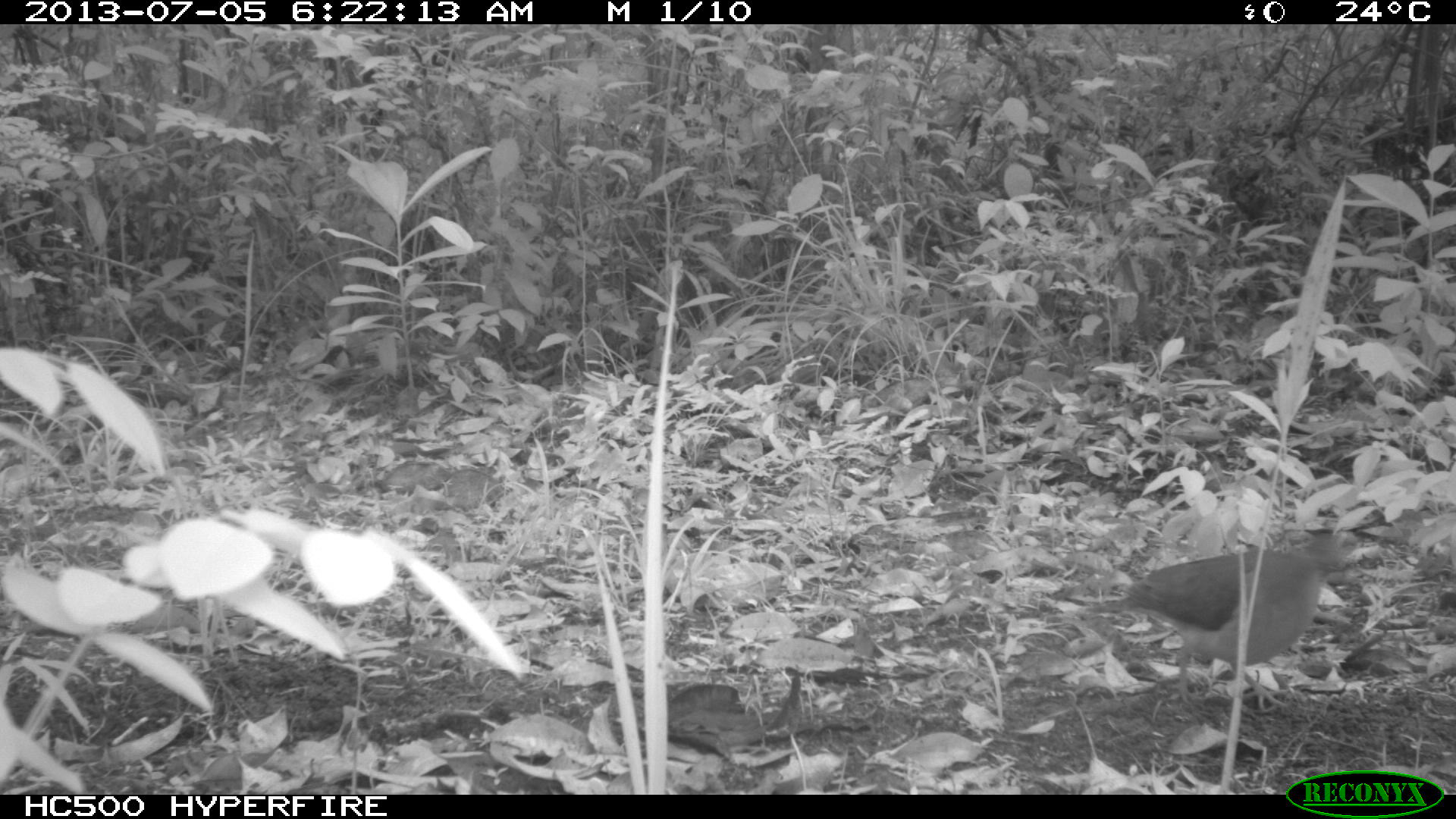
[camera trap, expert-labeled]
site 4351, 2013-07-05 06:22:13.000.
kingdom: Animalia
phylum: Chordata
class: Aves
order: Columbiformes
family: Columbidae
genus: Leptotila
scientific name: Leptotila plumbeiceps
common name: gray-headed dove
Leptotila plumbeiceps (gray-headed dove), count 1.